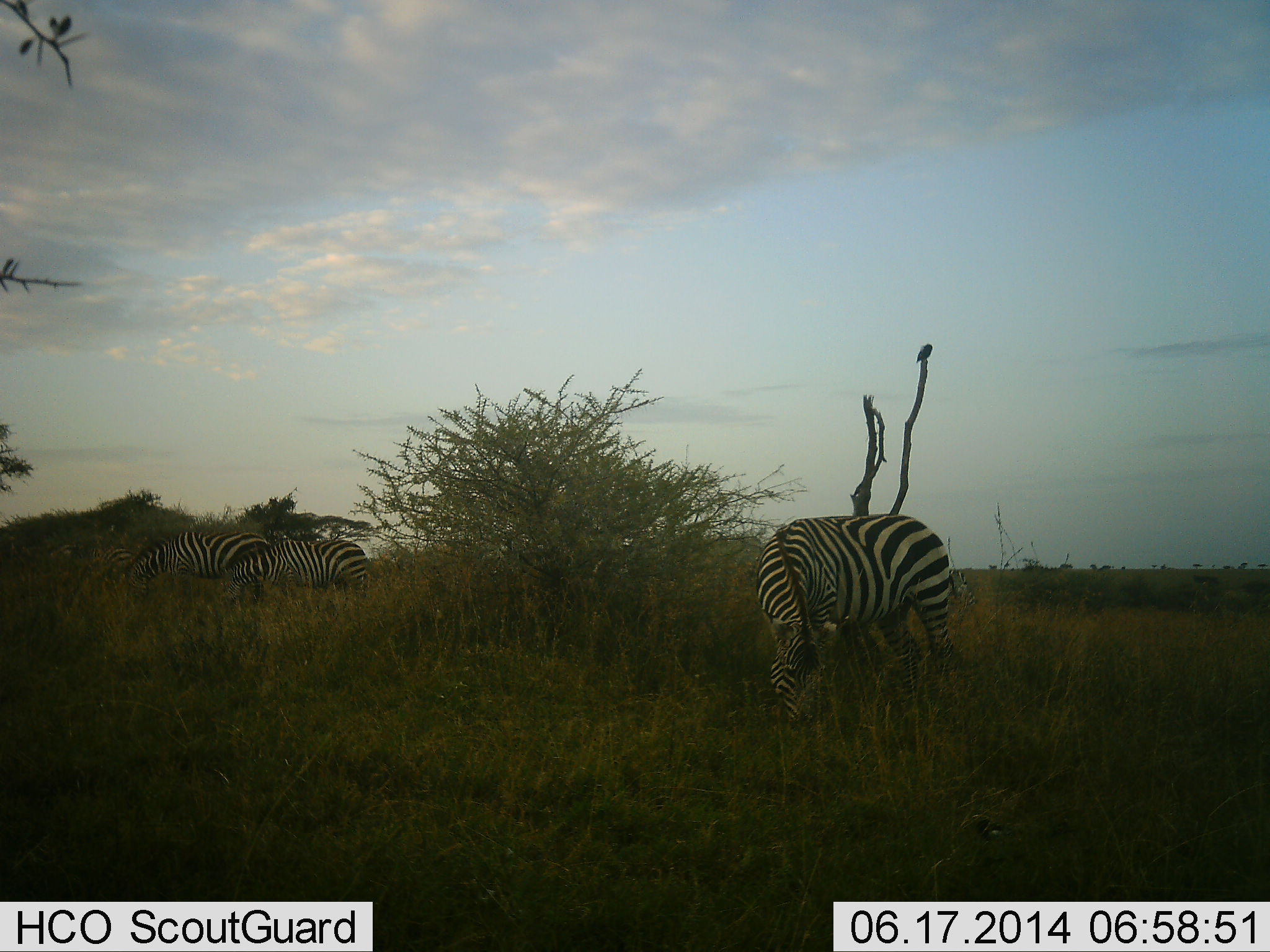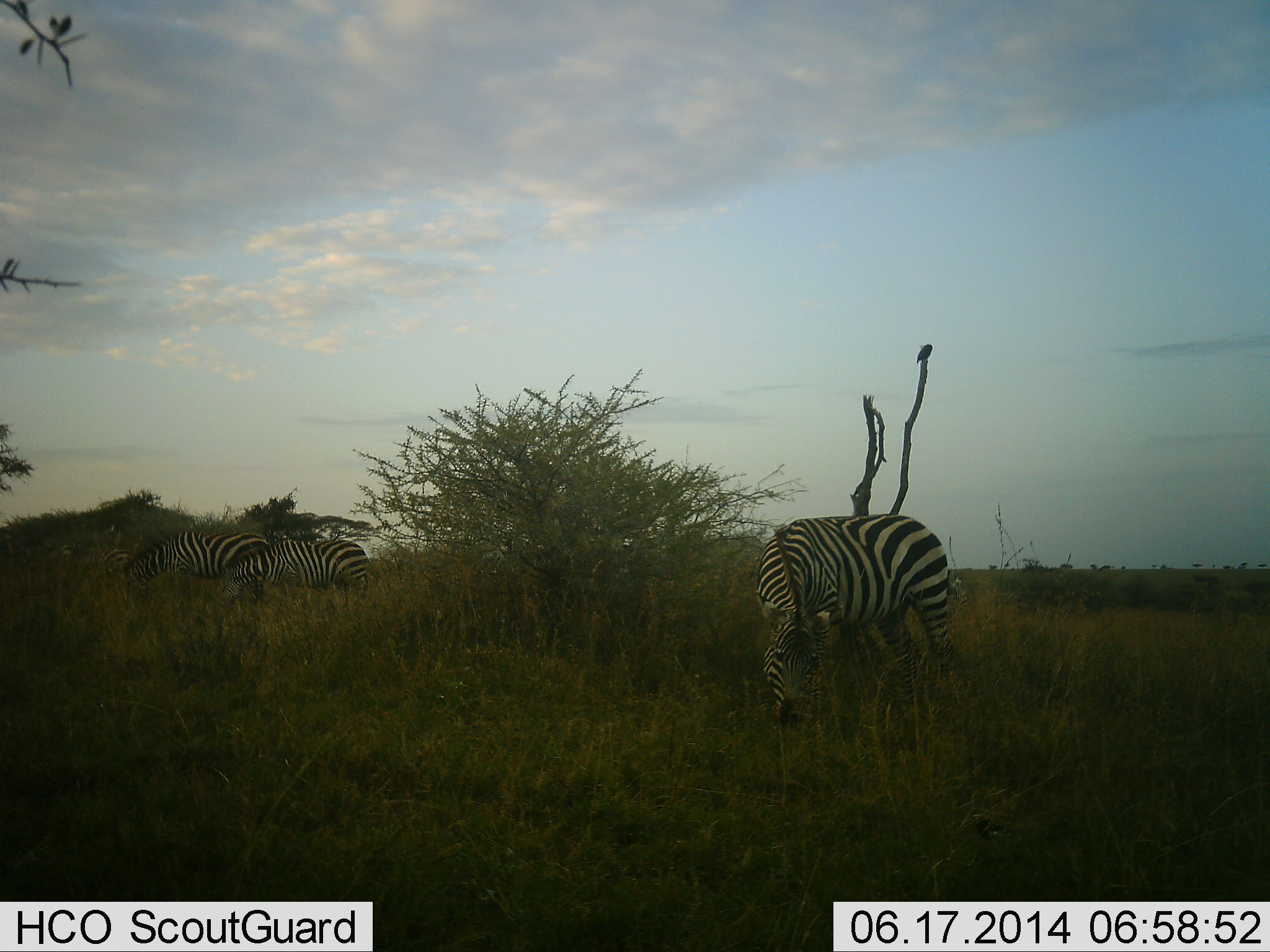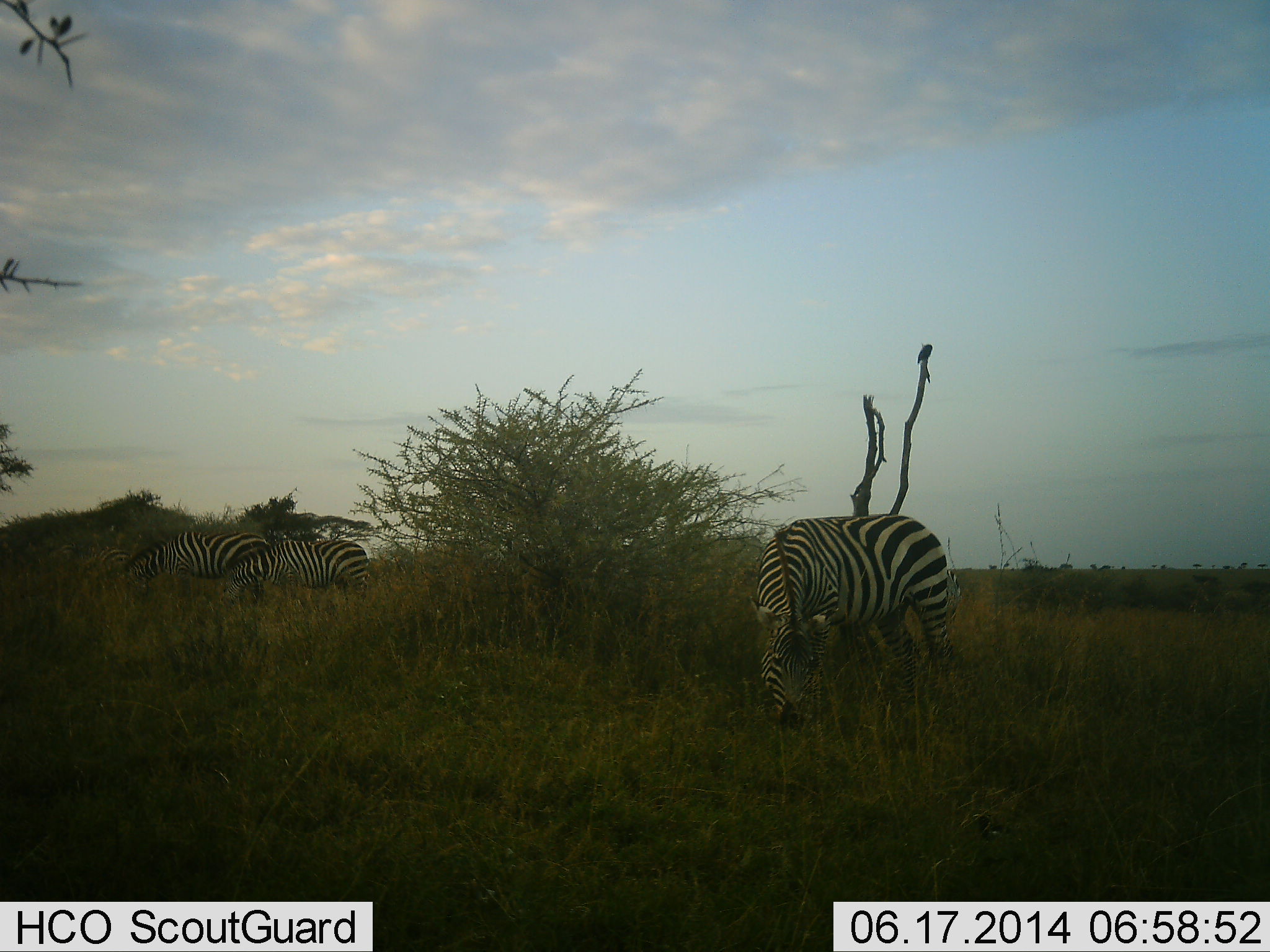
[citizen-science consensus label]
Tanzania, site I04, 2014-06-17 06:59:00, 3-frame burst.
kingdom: Animalia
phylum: Chordata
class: Mammalia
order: Perissodactyla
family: Equidae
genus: Equus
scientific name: Equus quagga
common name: plains zebra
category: zebra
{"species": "zebra (plains zebra) (Equus quagga)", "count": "3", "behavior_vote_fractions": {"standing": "33%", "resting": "0%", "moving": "8%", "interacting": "0%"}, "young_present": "0%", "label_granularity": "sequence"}